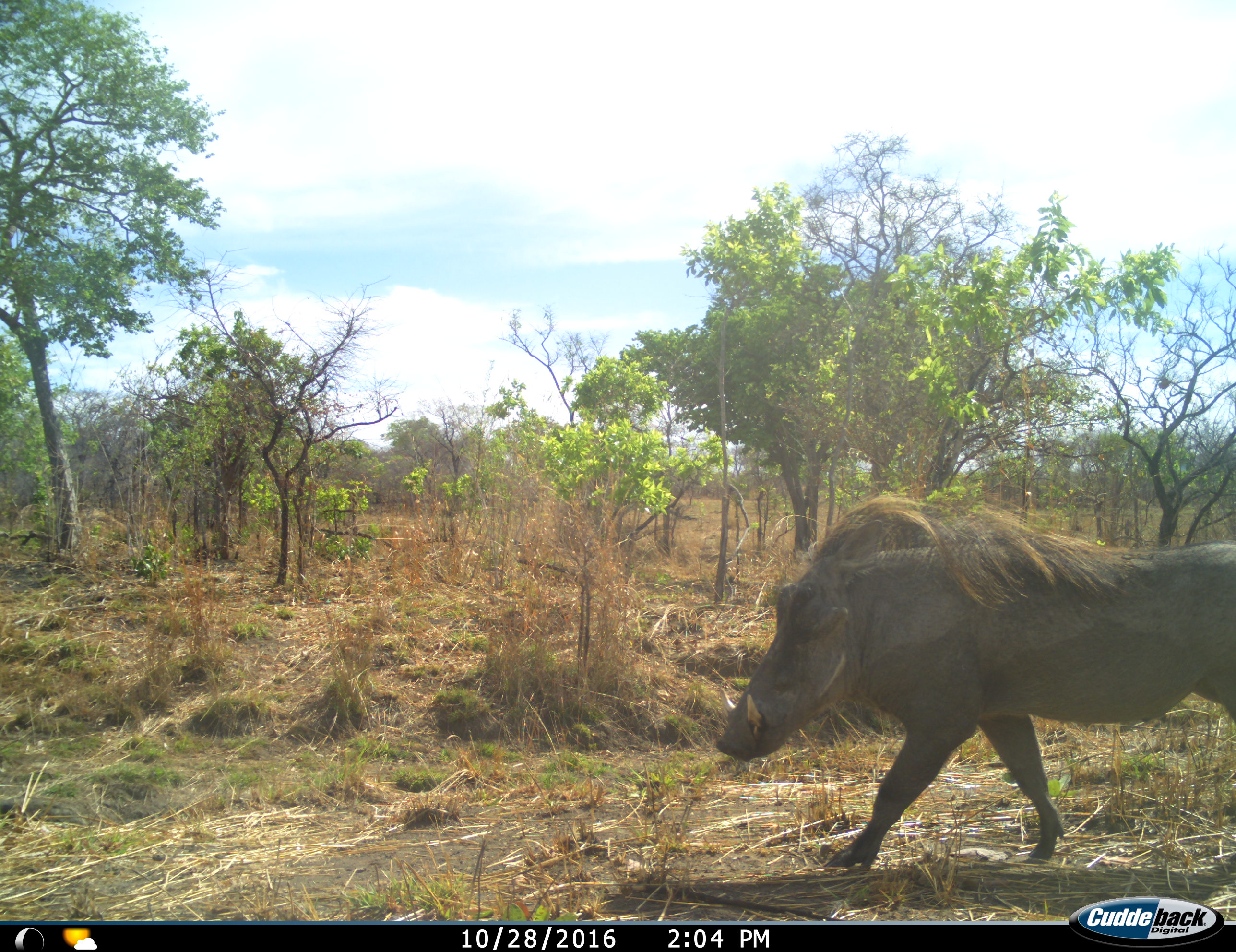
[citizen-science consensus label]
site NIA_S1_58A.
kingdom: Animalia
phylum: Chordata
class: Mammalia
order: Artiodactyla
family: Suidae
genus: Phacochoerus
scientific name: Phacochoerus africanus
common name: warthog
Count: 1.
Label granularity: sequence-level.